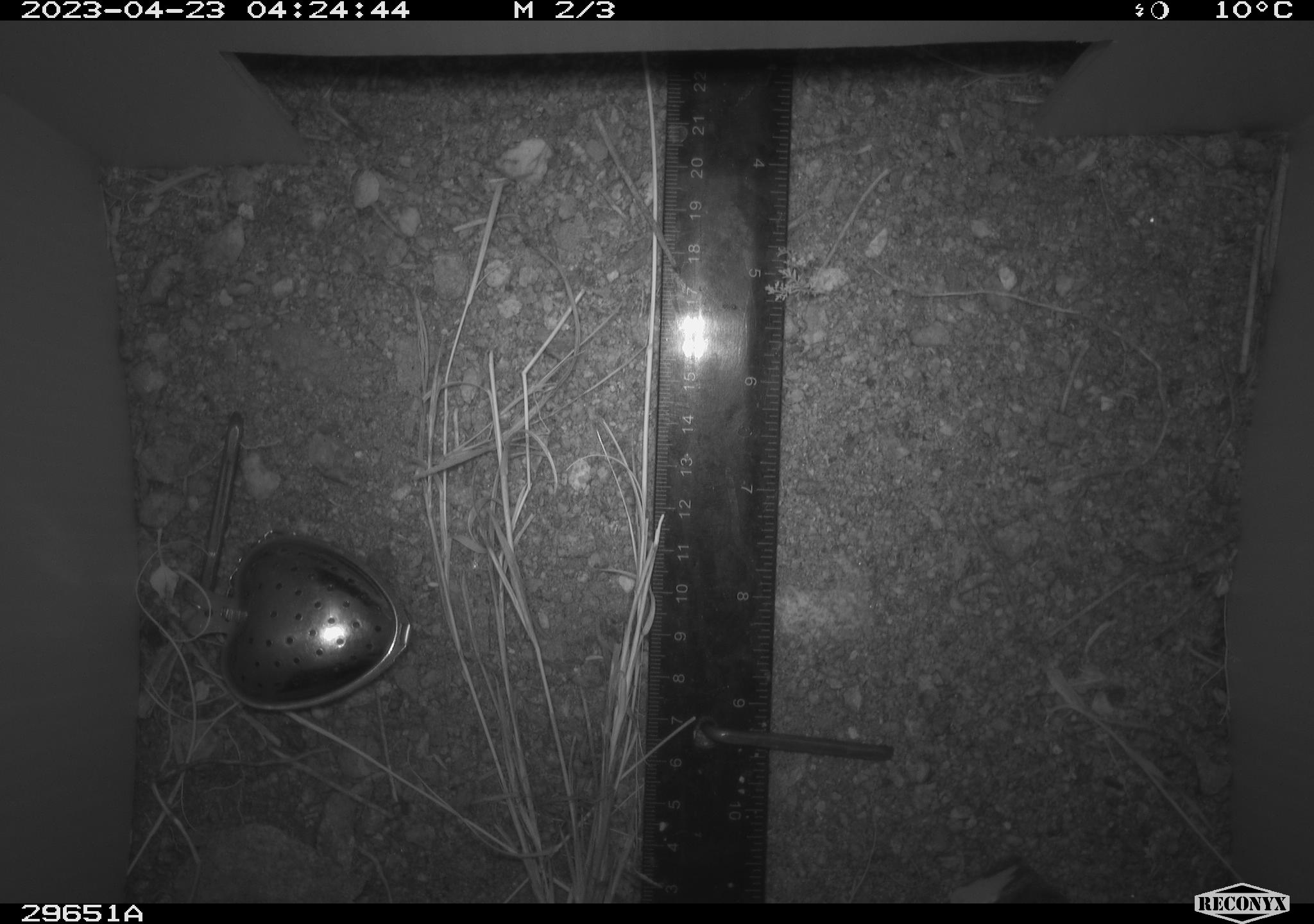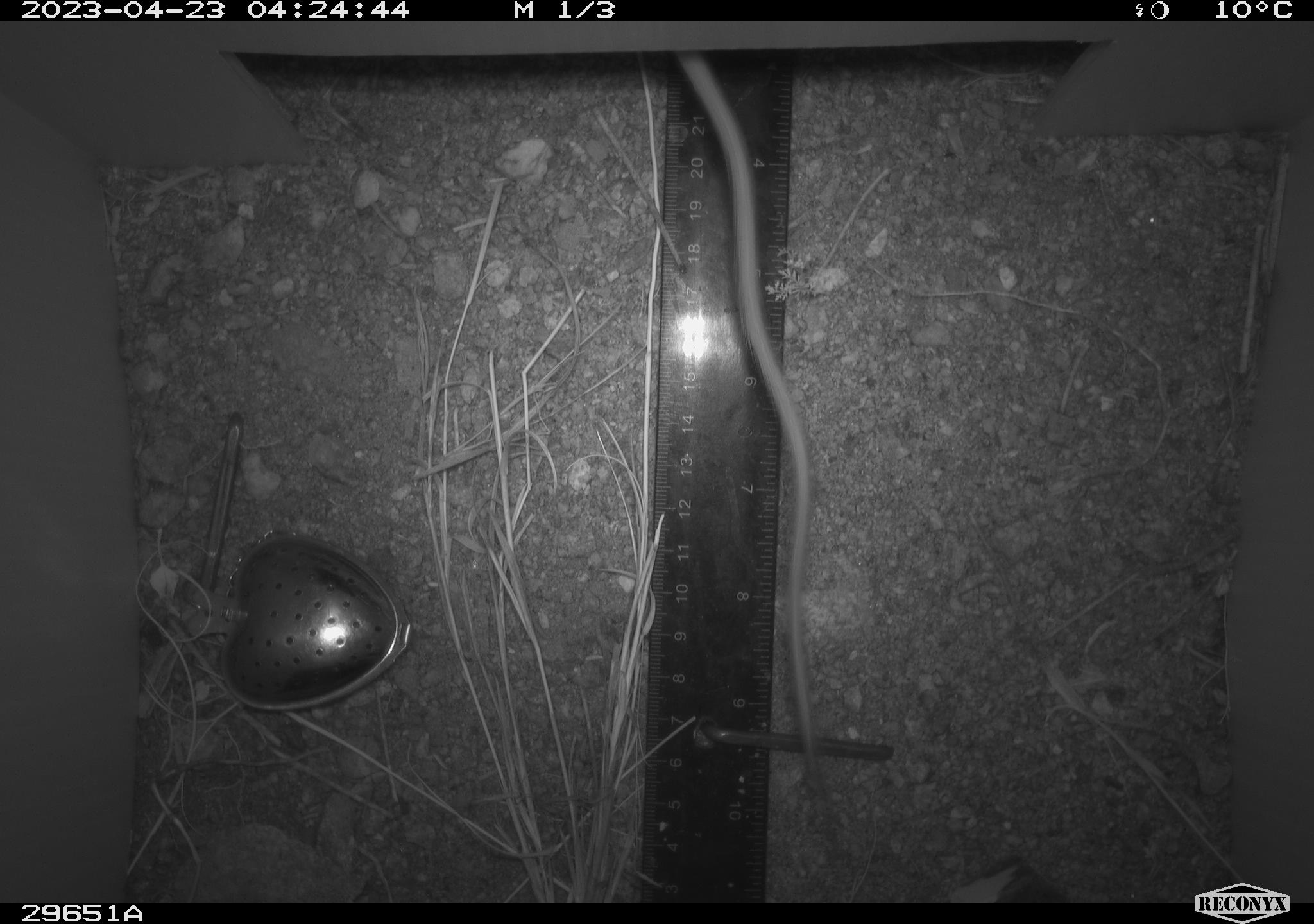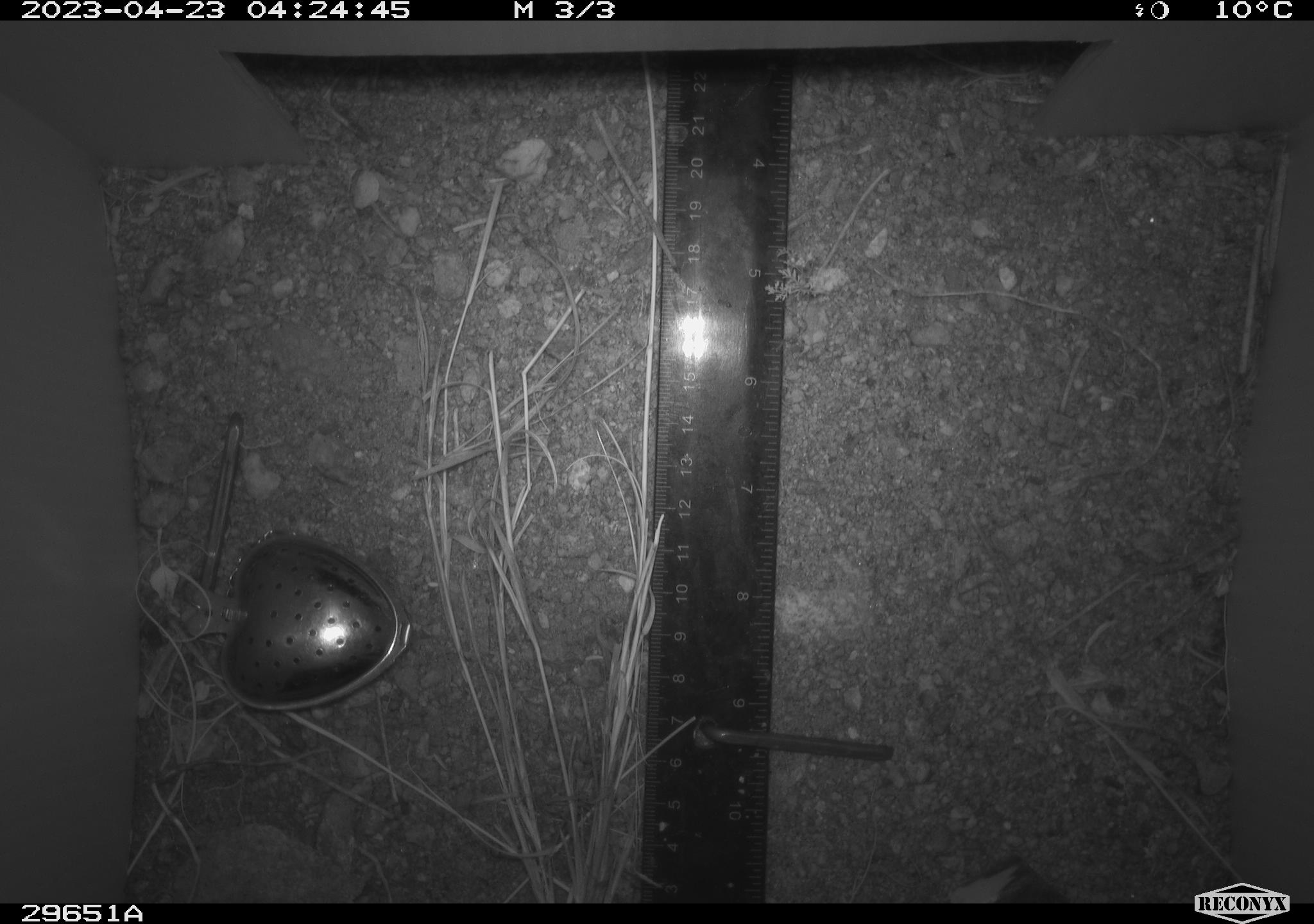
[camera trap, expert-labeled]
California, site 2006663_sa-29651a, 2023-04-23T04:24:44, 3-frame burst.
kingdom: Animalia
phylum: Chordata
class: Mammalia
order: Rodentia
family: Cricetidae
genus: Peromyscus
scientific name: Peromyscus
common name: deer mice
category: peromyscus species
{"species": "peromyscus species (deer mice) (Peromyscus)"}